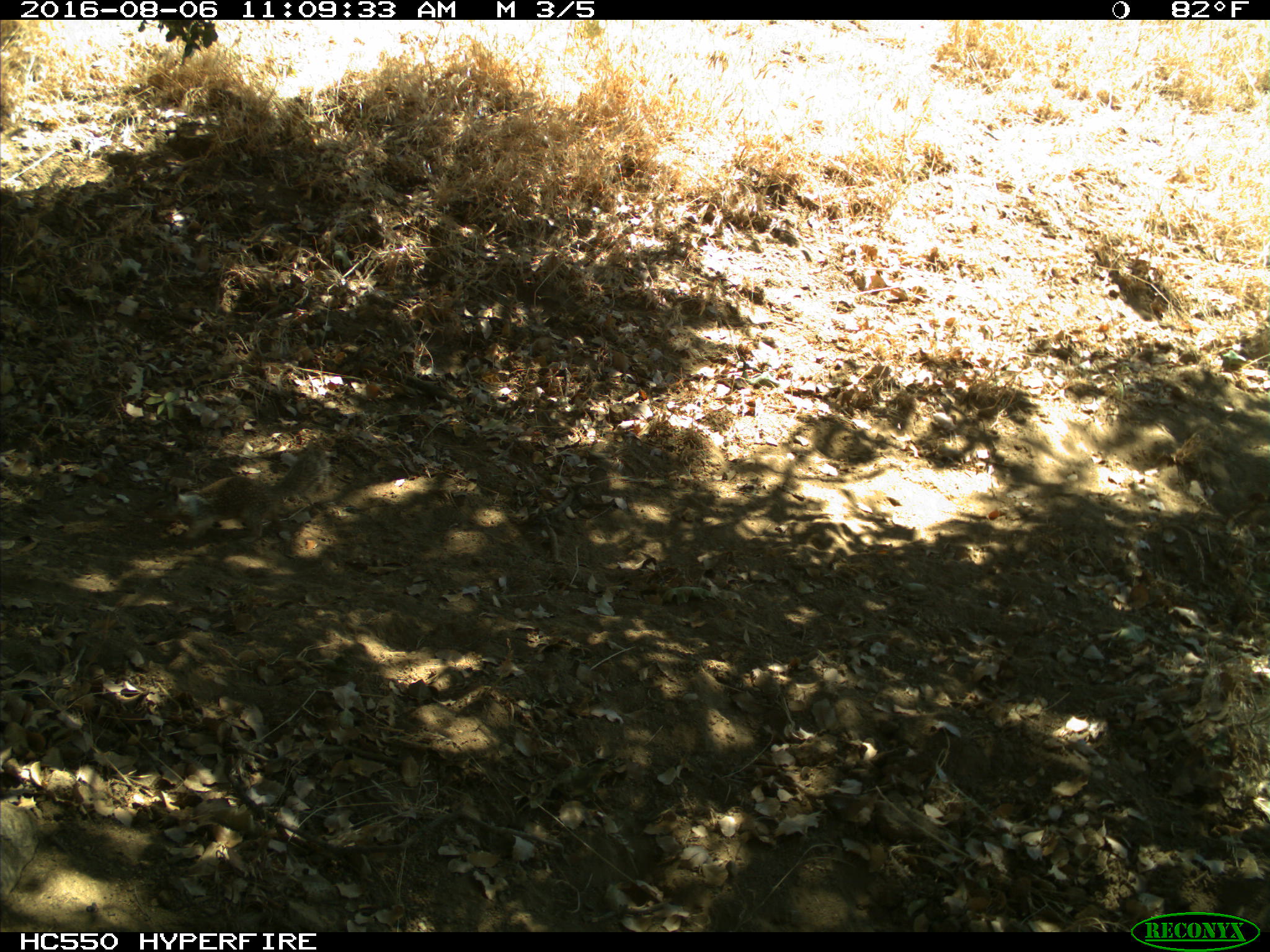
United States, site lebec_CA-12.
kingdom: Animalia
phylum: Chordata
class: Mammalia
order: Rodentia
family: Sciuridae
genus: Otospermophilus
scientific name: Otospermophilus beecheyi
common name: california ground squirrel